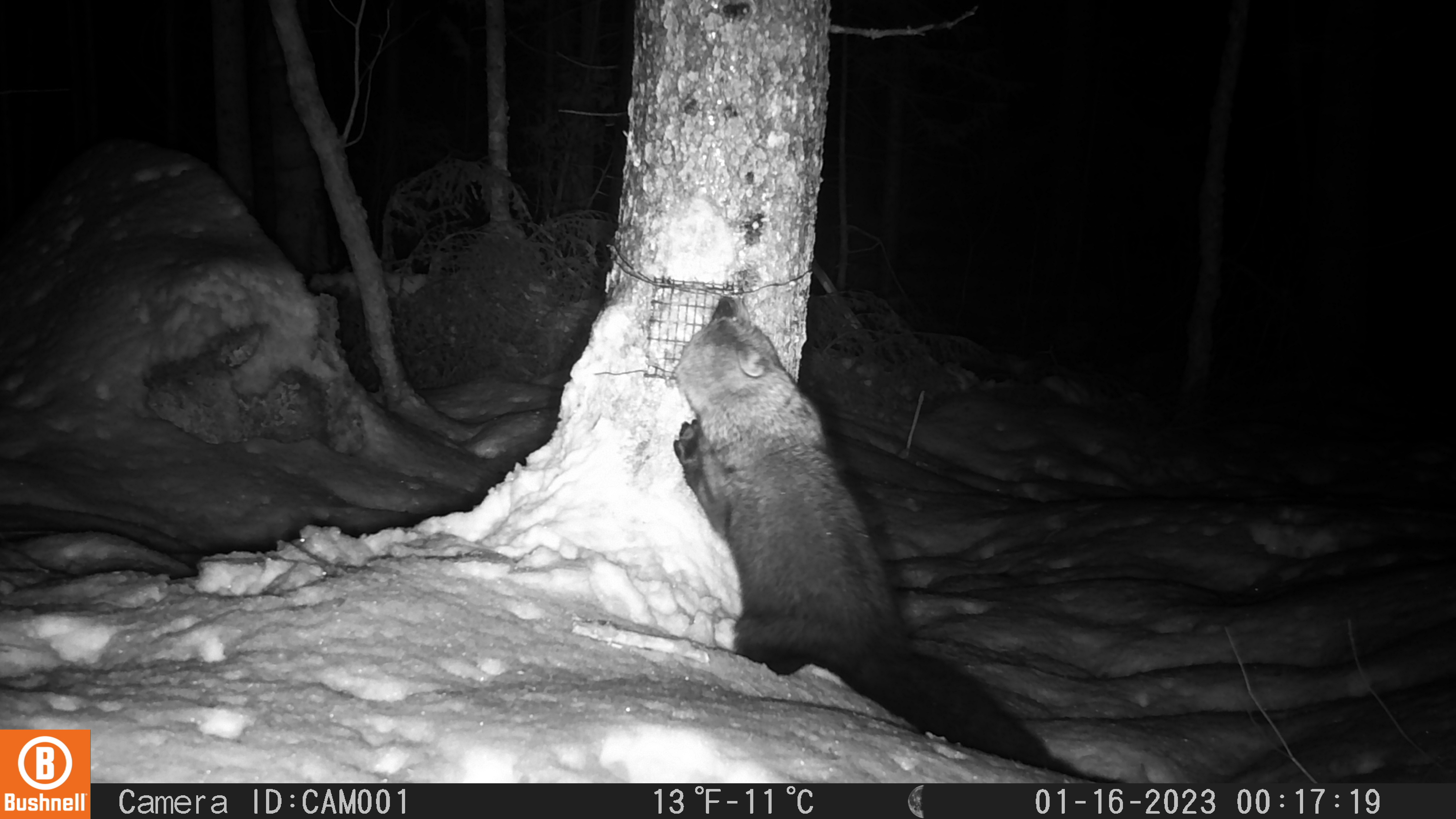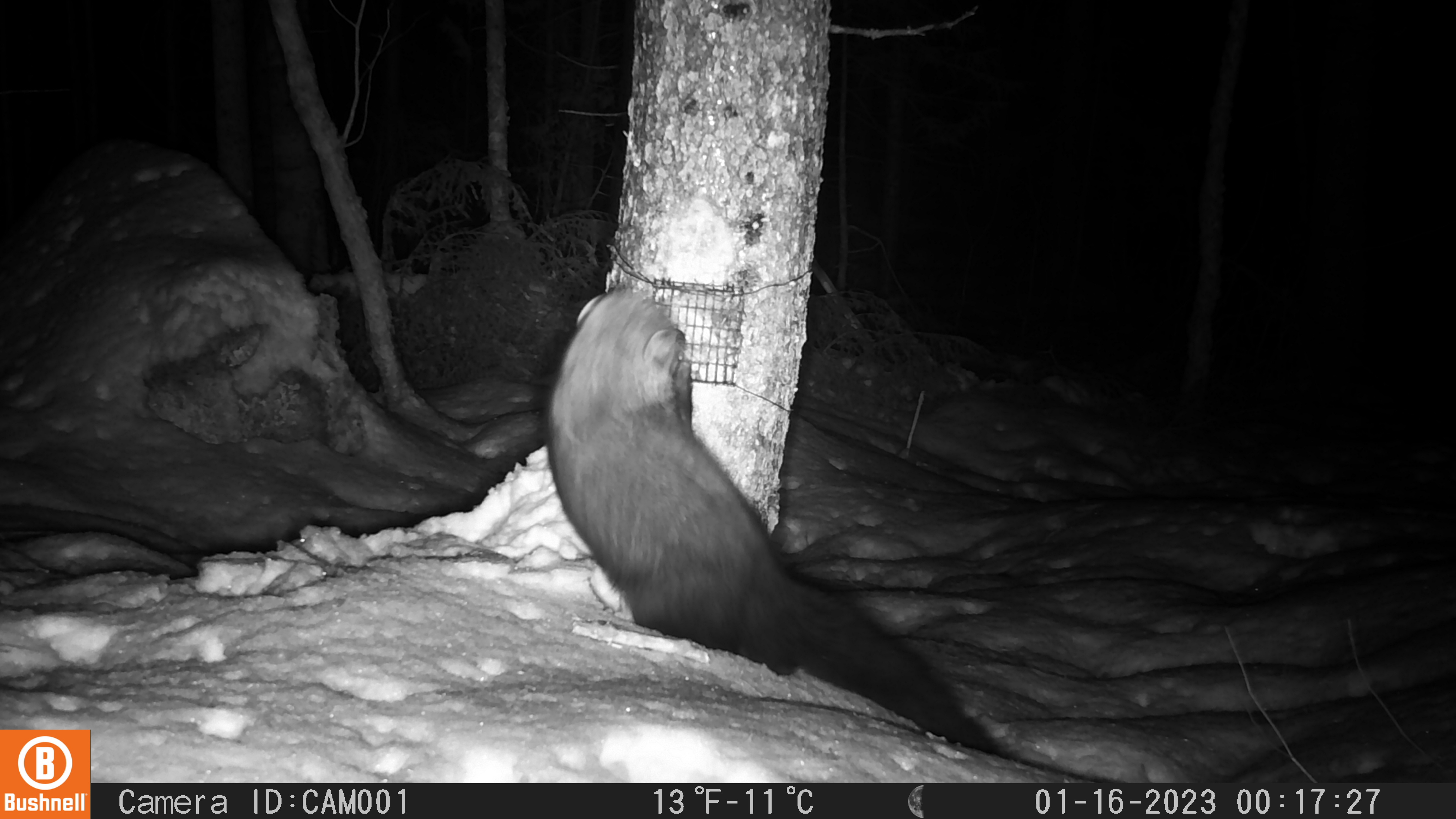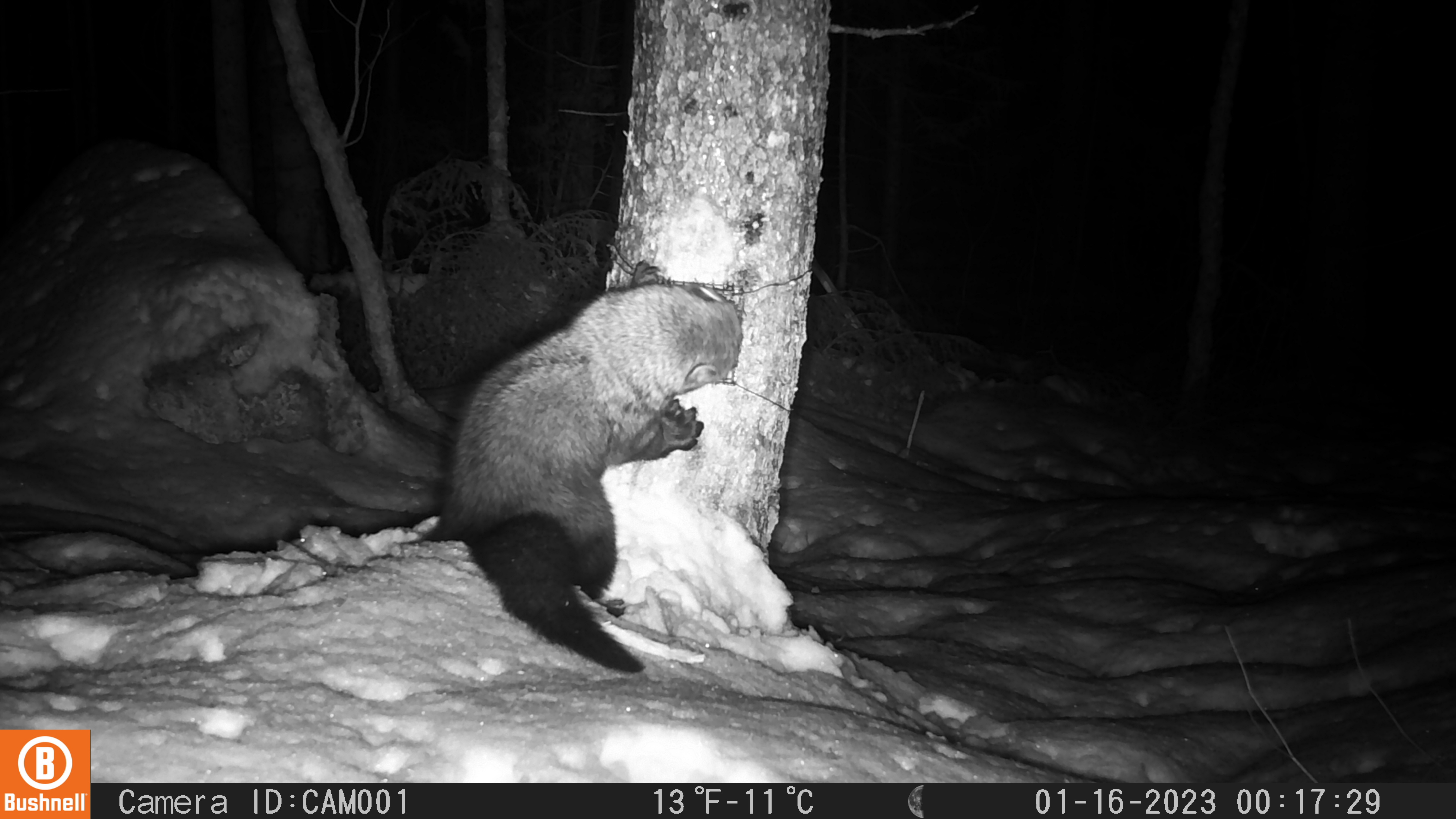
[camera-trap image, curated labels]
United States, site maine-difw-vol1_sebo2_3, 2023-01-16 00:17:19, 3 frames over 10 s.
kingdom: Animalia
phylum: Chordata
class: Mammalia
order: Carnivora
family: Mustelidae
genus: Pekania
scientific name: Pekania pennanti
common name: fisher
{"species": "fisher (Pekania pennanti)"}